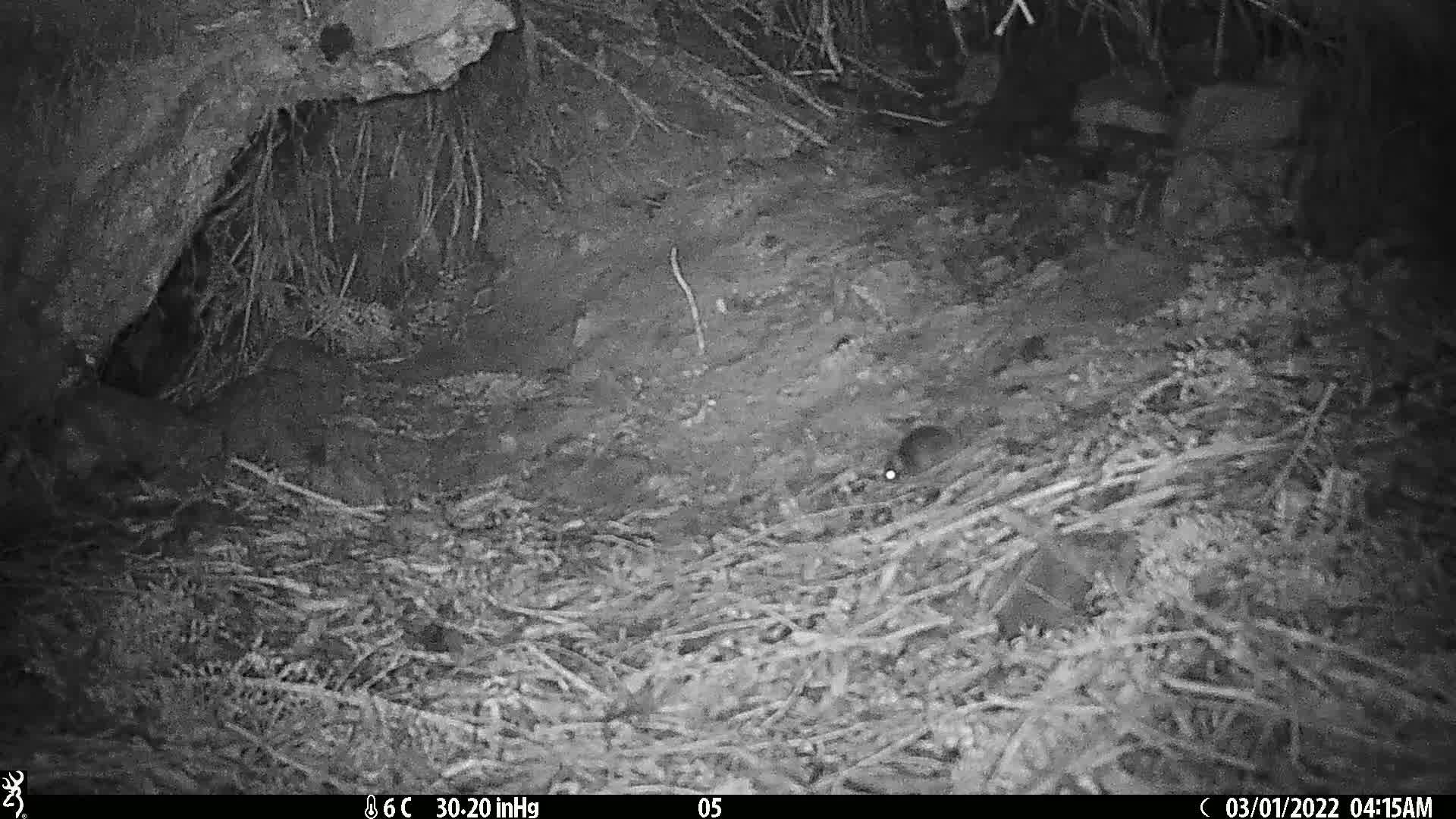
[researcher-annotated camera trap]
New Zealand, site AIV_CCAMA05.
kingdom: Animalia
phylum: Chordata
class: Mammalia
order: Rodentia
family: Muridae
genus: Mus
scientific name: Mus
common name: mouse